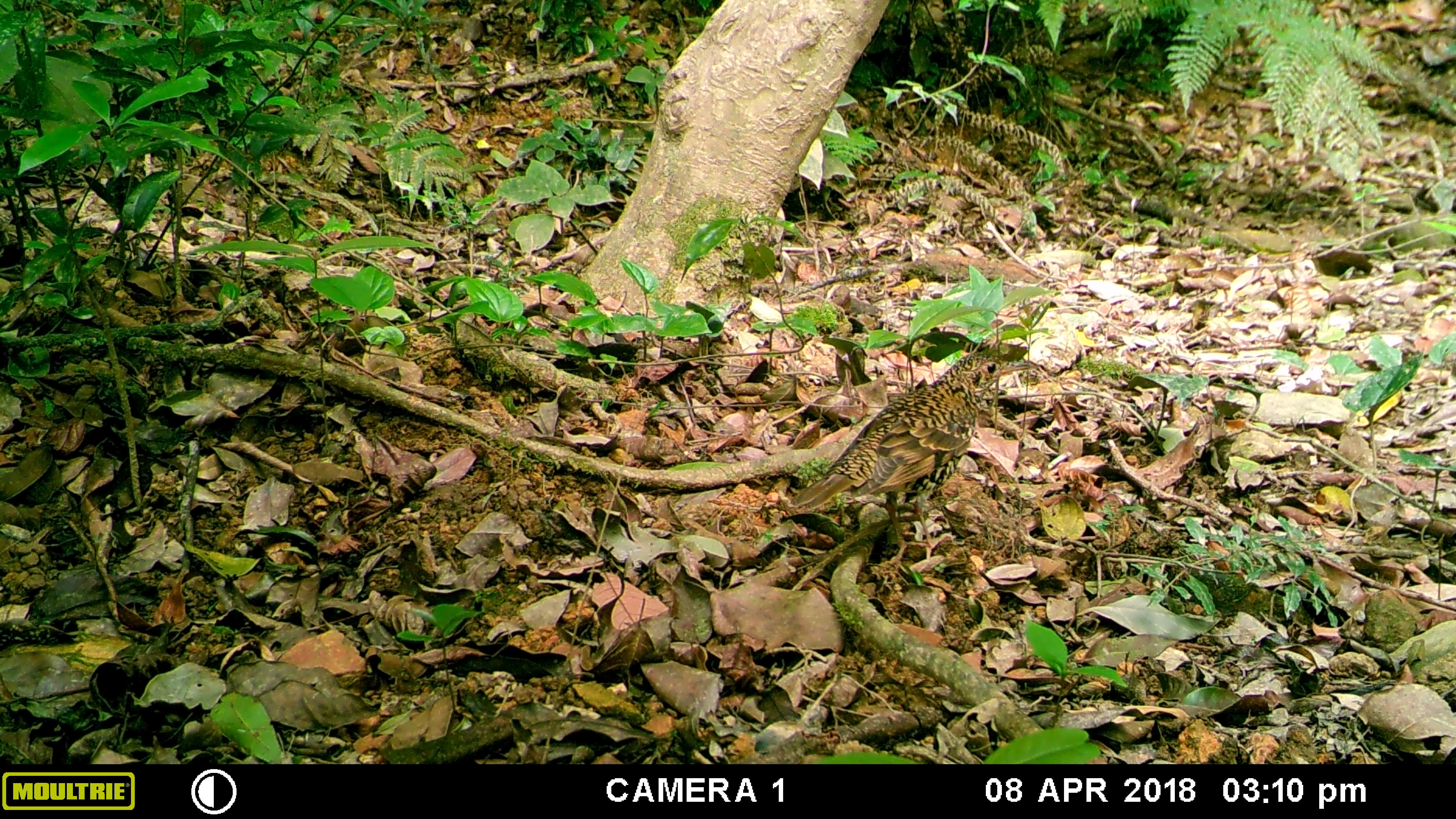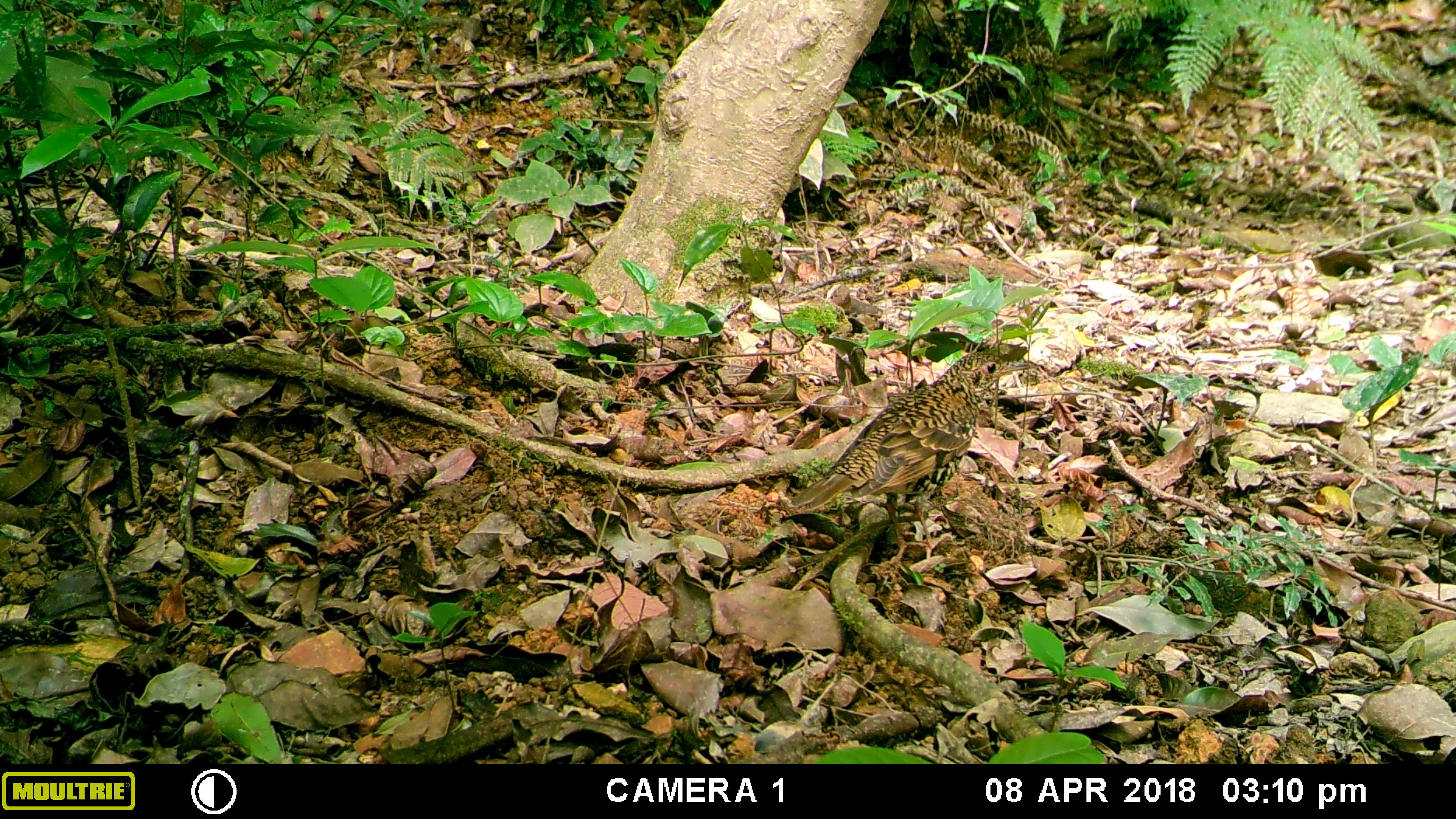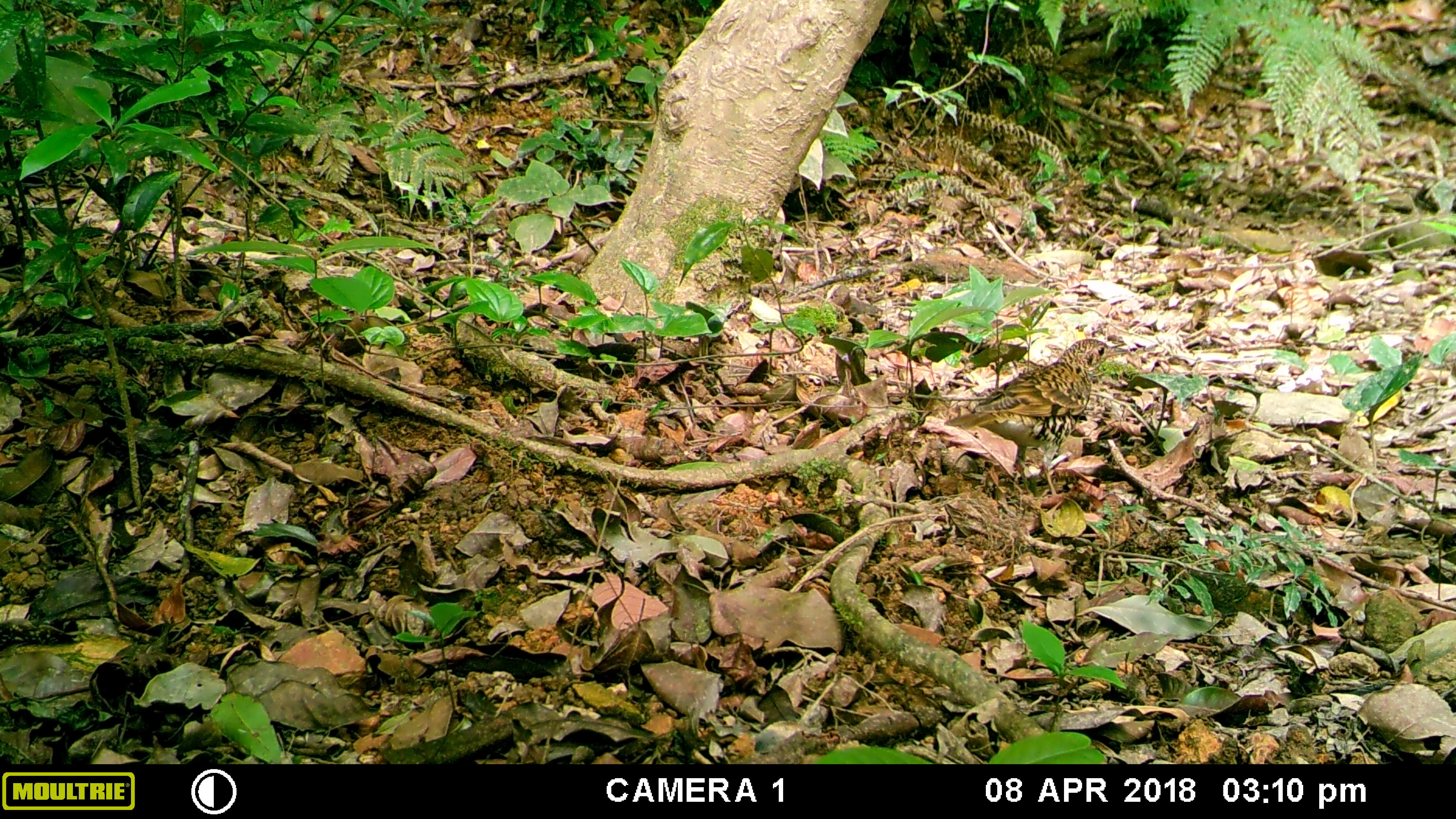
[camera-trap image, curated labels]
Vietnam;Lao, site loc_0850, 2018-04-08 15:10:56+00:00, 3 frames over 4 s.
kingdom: Animalia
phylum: Chordata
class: Aves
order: Passeriformes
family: Turdidae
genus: Zoothera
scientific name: Zoothera dauma dauma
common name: scaly thrush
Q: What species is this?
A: Scaly thrush (Zoothera dauma dauma).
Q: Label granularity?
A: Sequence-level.